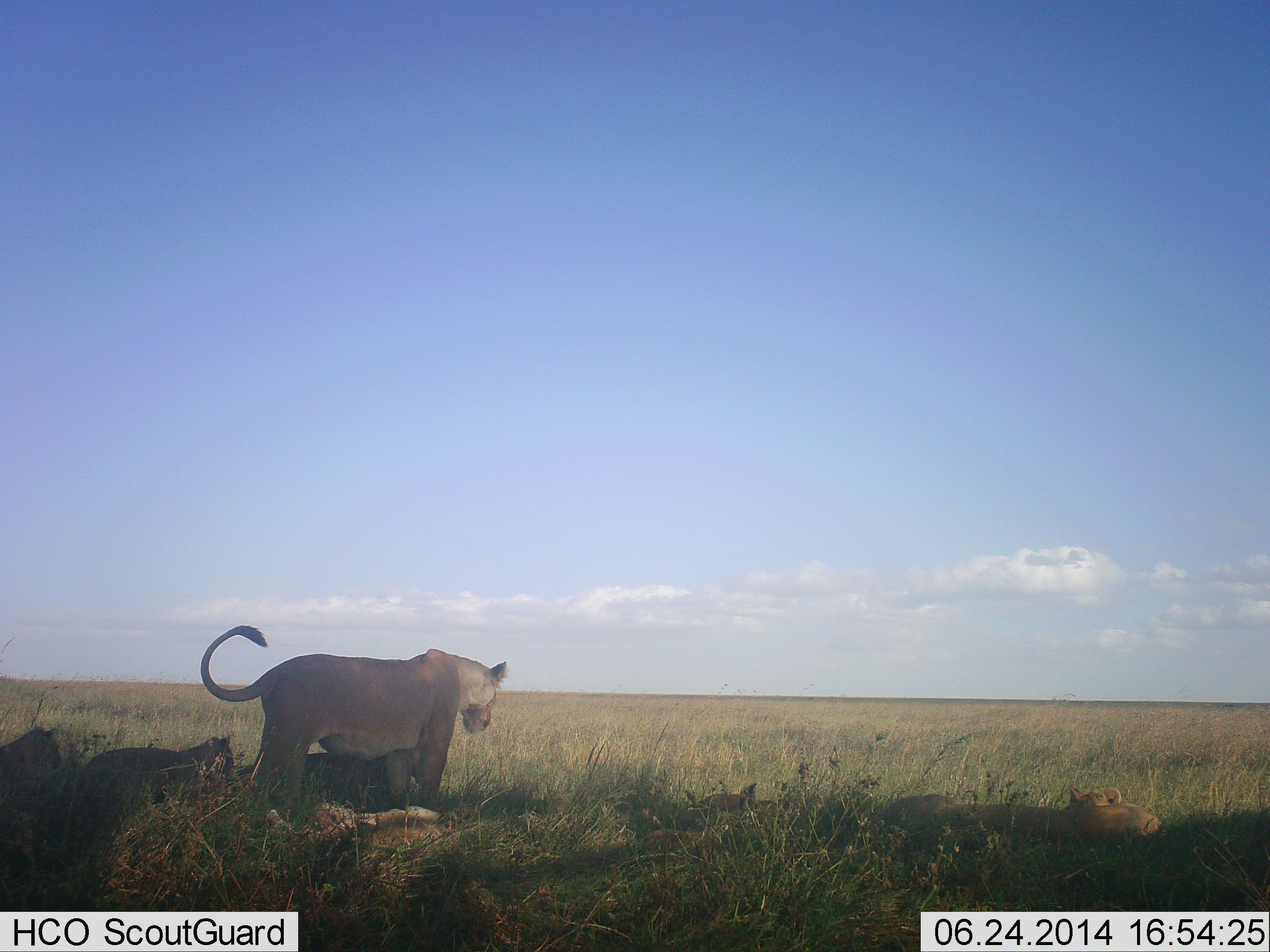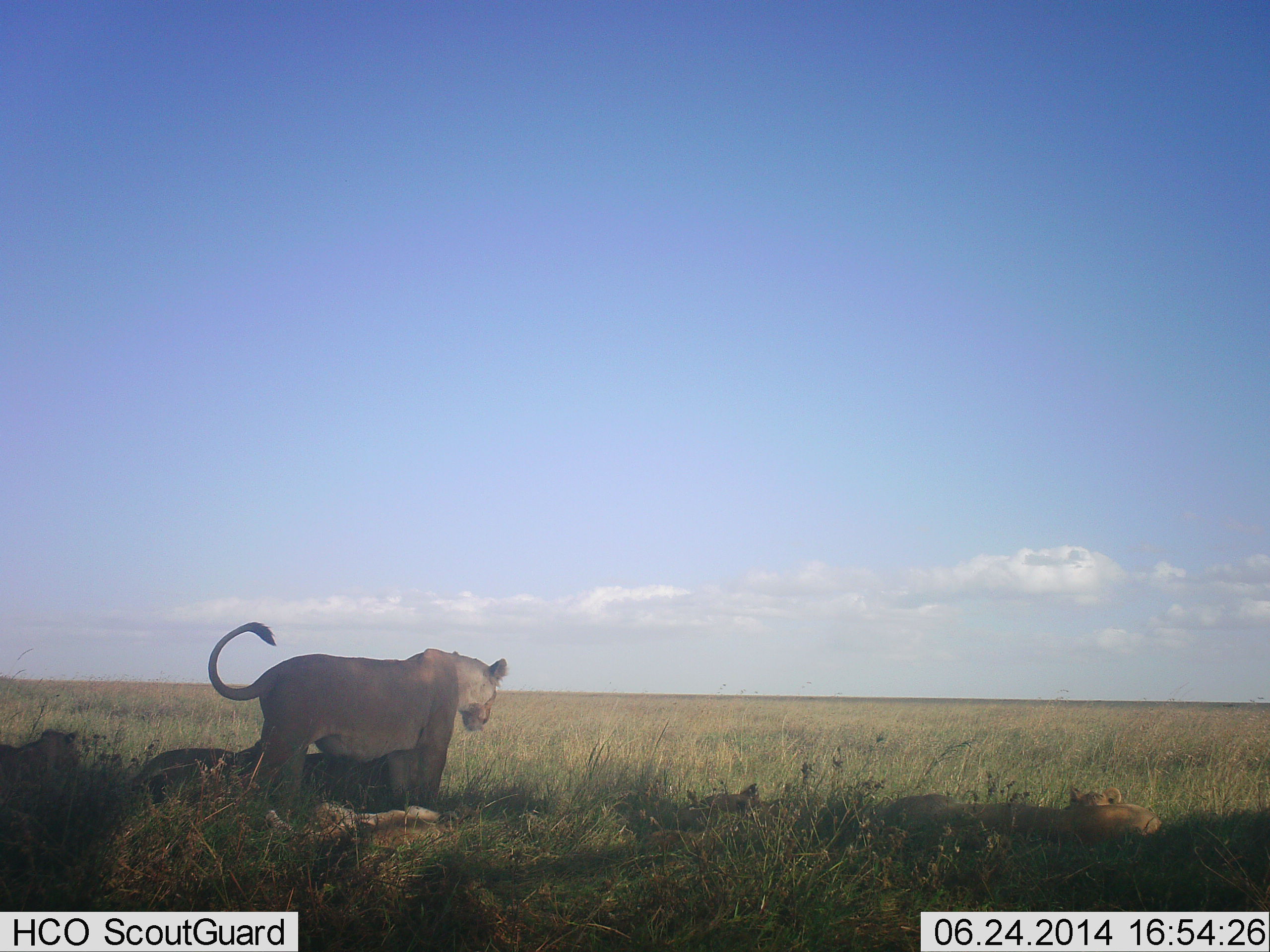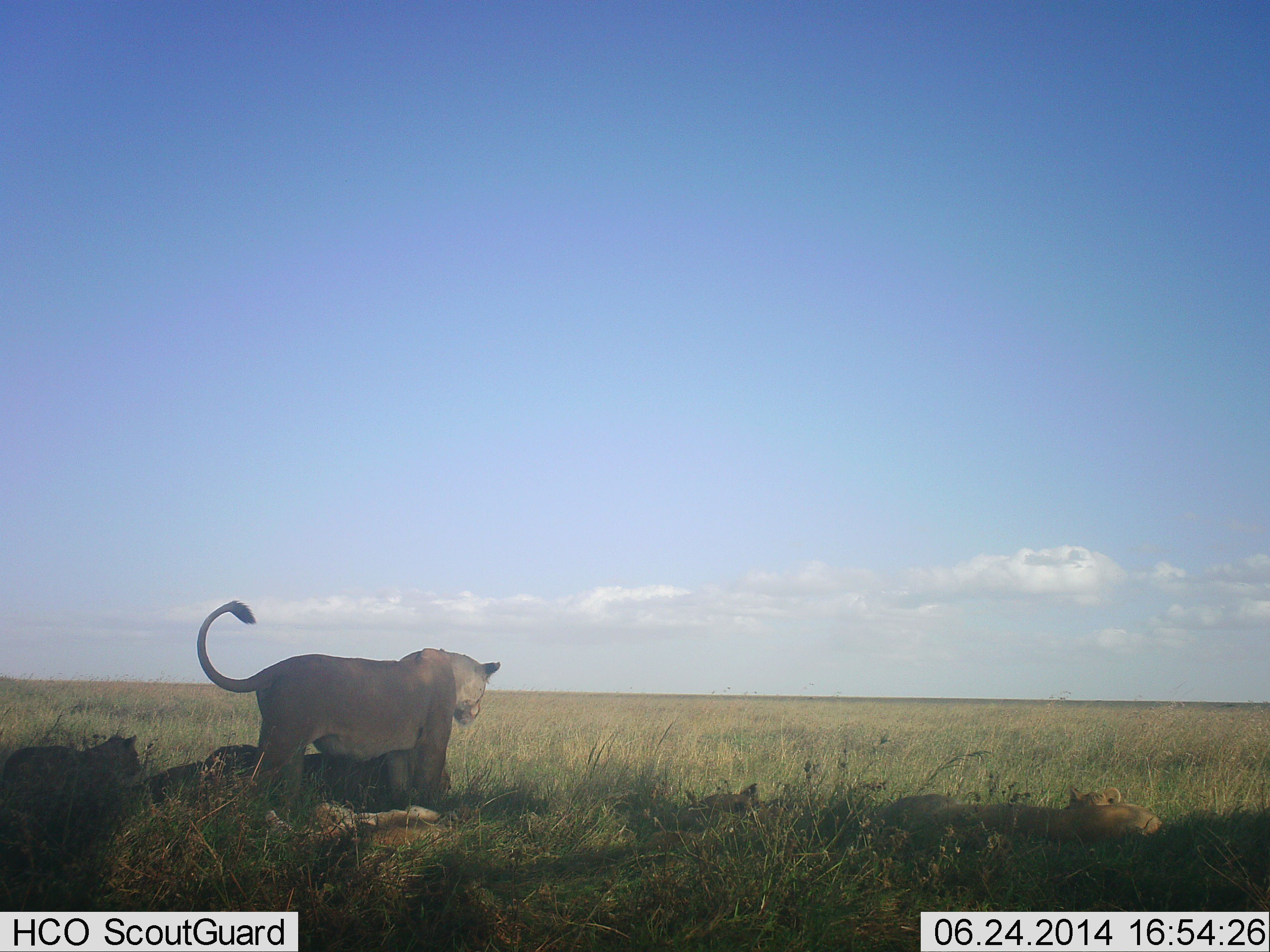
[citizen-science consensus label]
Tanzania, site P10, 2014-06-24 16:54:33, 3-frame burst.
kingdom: Animalia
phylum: Chordata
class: Mammalia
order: Carnivora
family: Felidae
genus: Panthera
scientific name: Panthera leo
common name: lion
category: lionfemale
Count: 7.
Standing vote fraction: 89%.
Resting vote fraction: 89%.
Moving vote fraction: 11%.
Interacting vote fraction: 11%.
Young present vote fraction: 44%.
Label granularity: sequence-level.